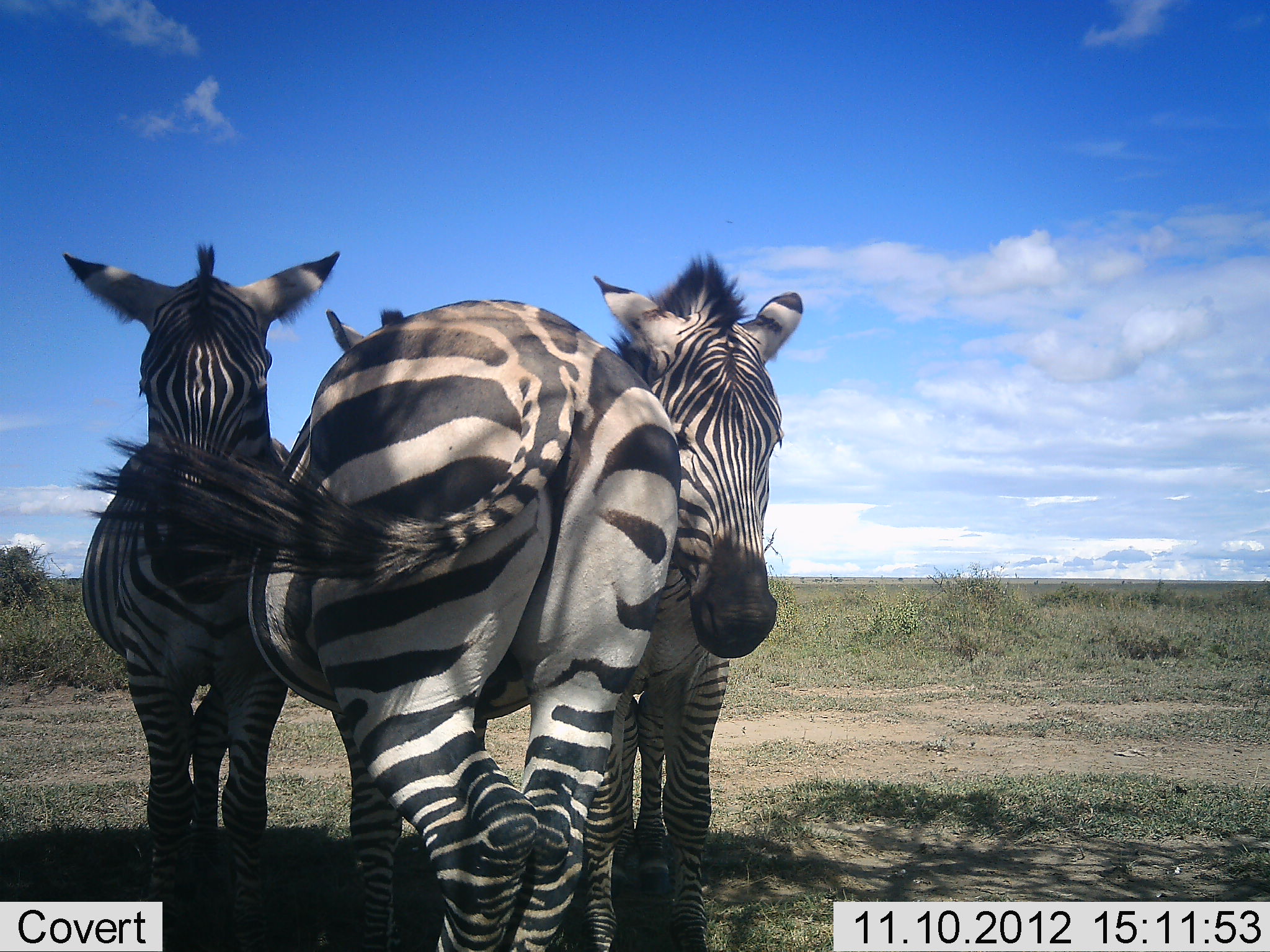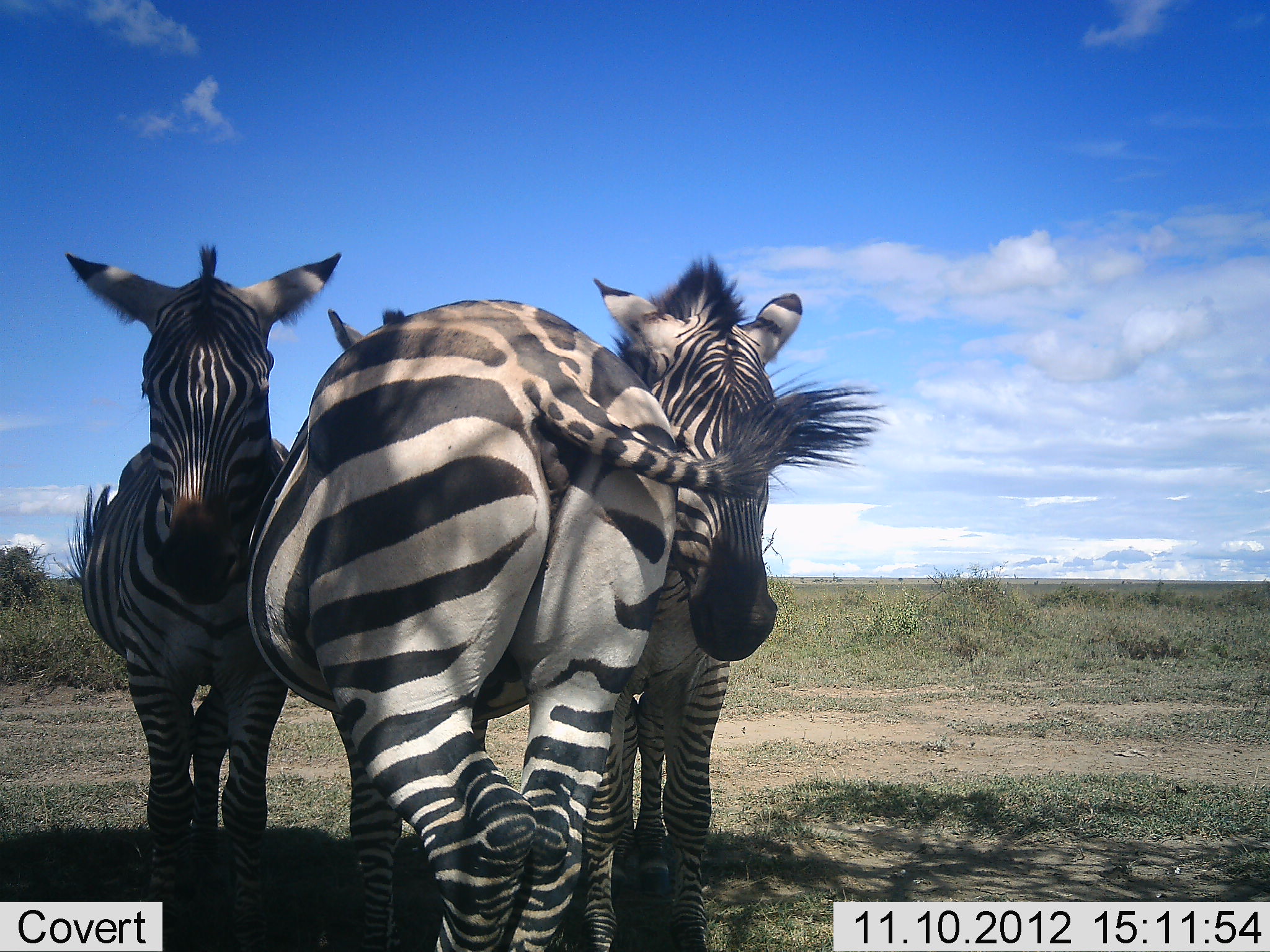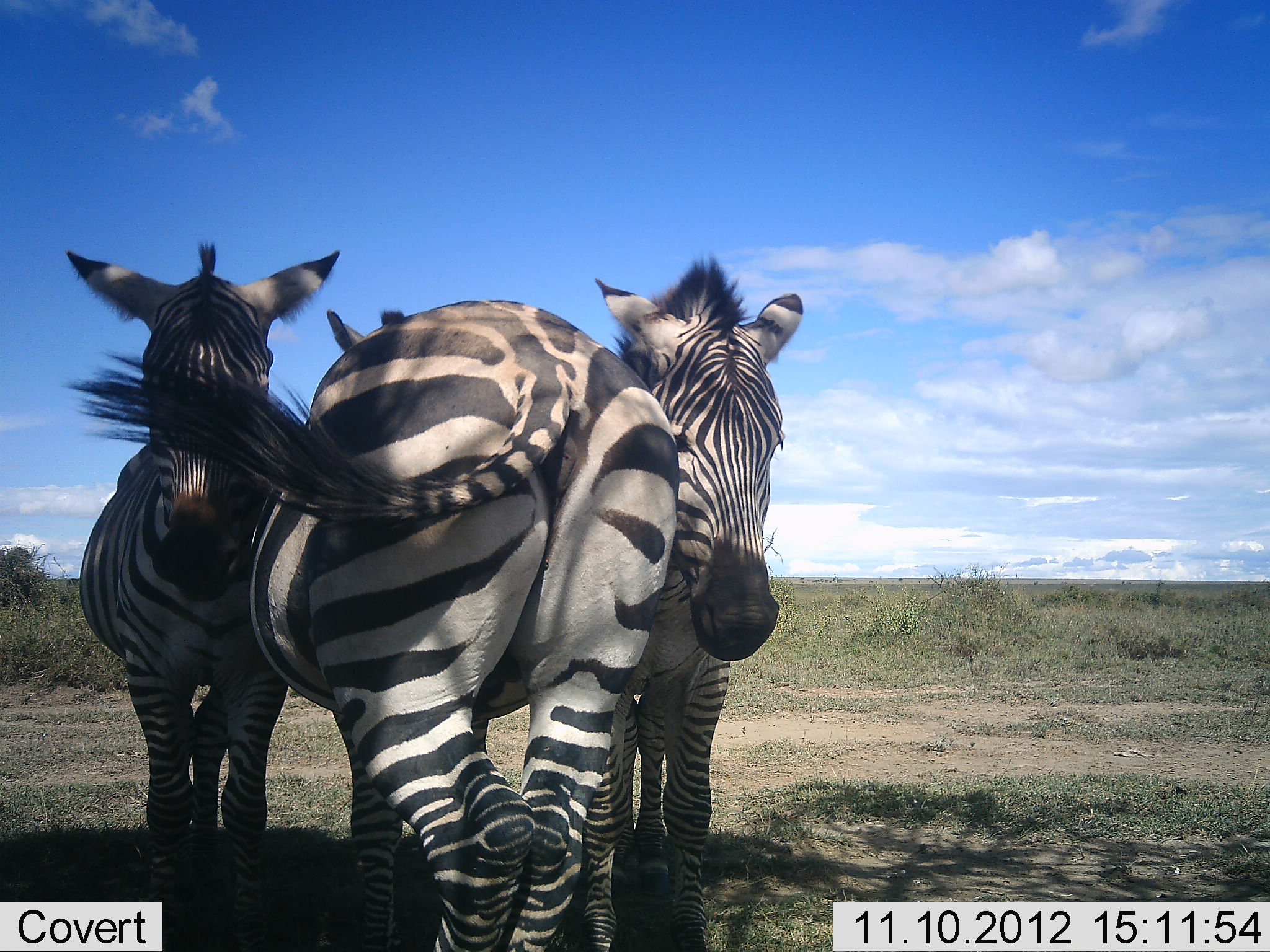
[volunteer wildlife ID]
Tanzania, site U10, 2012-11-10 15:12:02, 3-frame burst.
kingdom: Animalia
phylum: Chordata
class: Mammalia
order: Perissodactyla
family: Equidae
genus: Equus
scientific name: Equus quagga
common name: plains zebra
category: zebra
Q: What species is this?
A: Zebra (plains zebra) (Equus quagga).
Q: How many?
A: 3.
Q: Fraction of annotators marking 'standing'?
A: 90%.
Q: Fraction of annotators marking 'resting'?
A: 10%.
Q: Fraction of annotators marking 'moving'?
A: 0%.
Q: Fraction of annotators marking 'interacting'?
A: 30%.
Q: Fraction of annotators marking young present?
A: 0%.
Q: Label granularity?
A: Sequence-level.